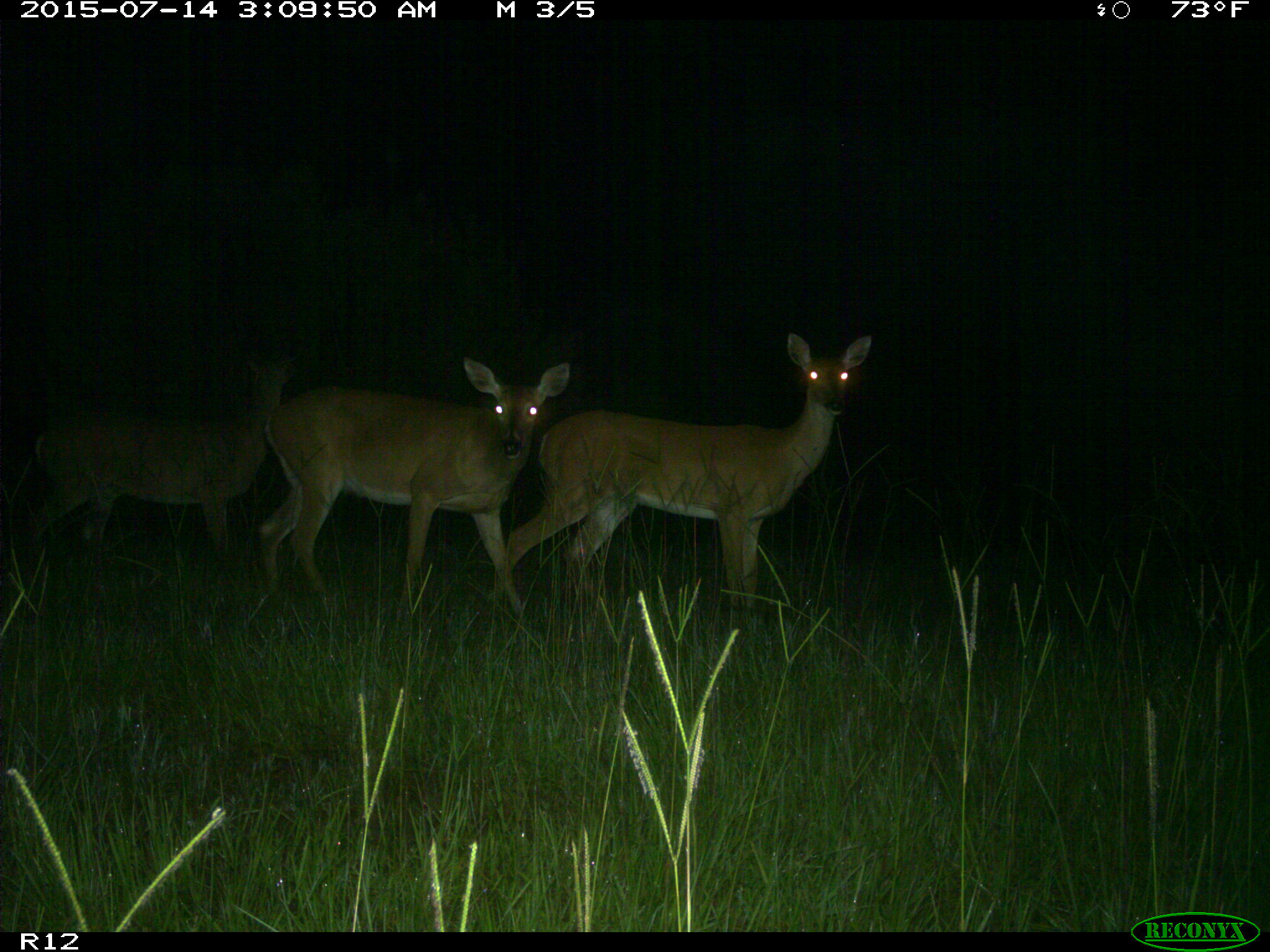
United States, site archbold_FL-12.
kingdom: Animalia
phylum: Chordata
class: Mammalia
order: Artiodactyla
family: Cervidae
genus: Odocoileus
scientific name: Odocoileus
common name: deer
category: unidentified deer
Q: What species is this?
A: Unidentified deer (deer) (Odocoileus).